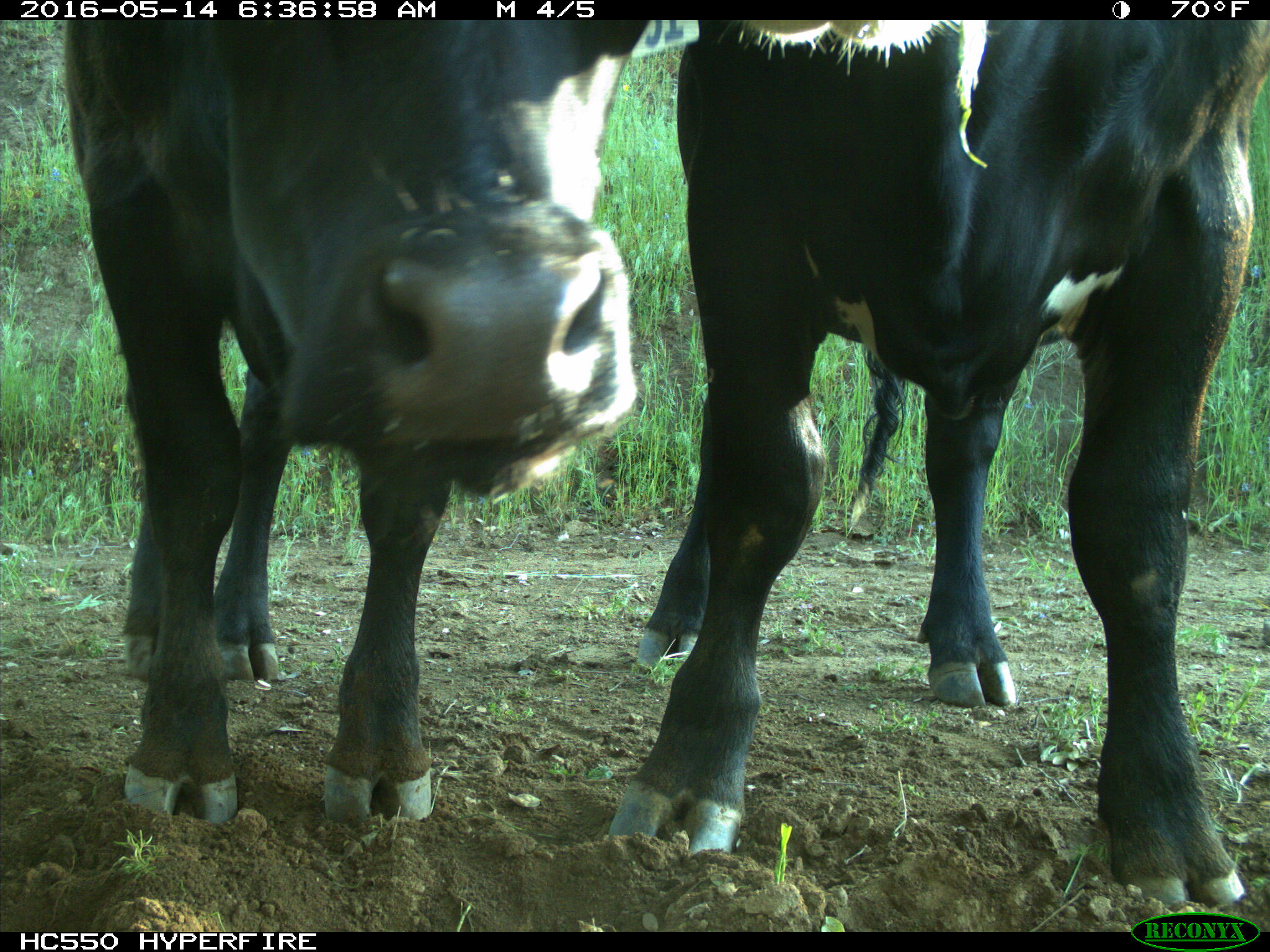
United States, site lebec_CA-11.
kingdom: Animalia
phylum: Chordata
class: Mammalia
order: Artiodactyla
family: Bovidae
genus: Bos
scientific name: Bos taurus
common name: domestic cow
Bos taurus (domestic cow).